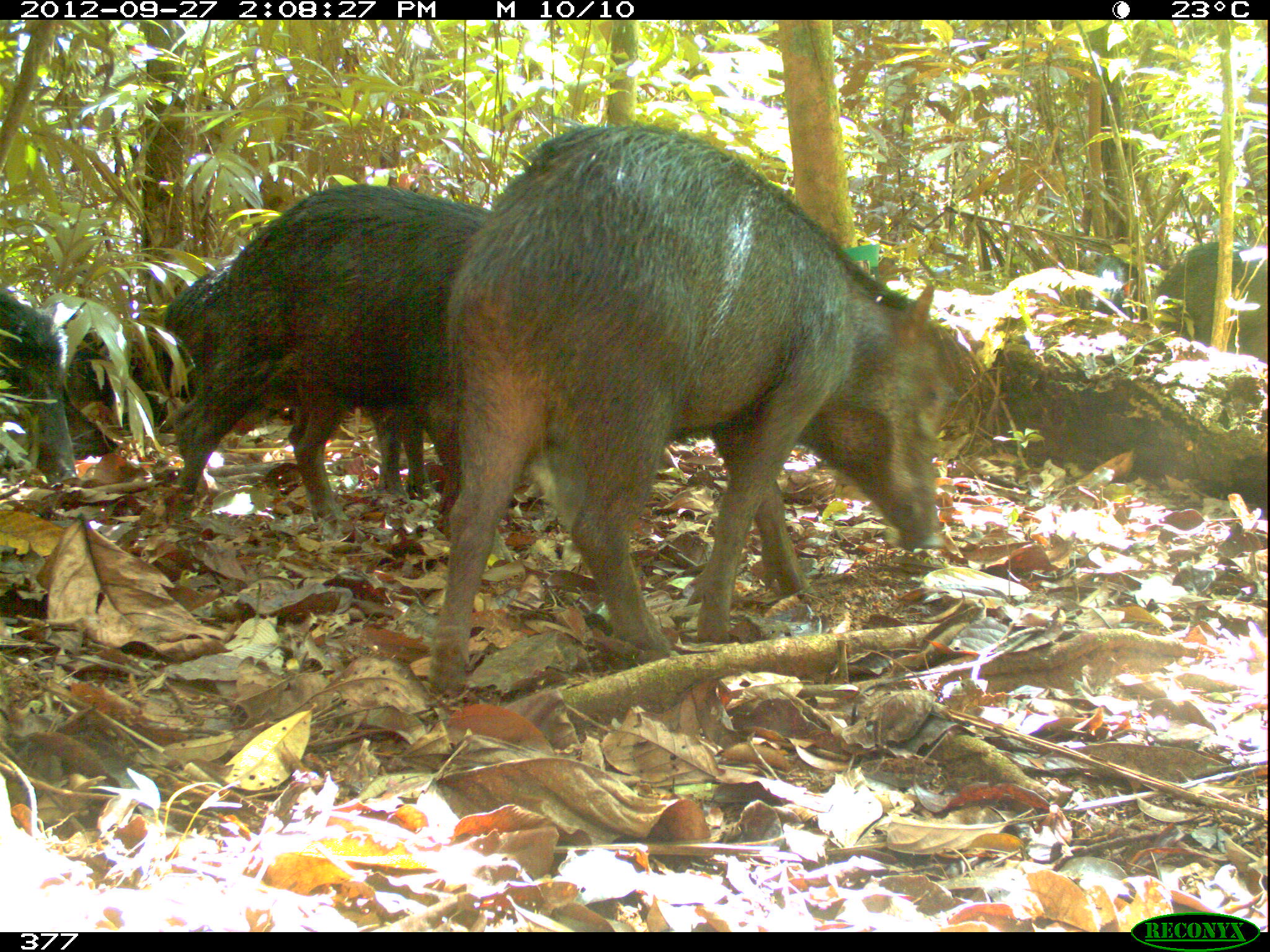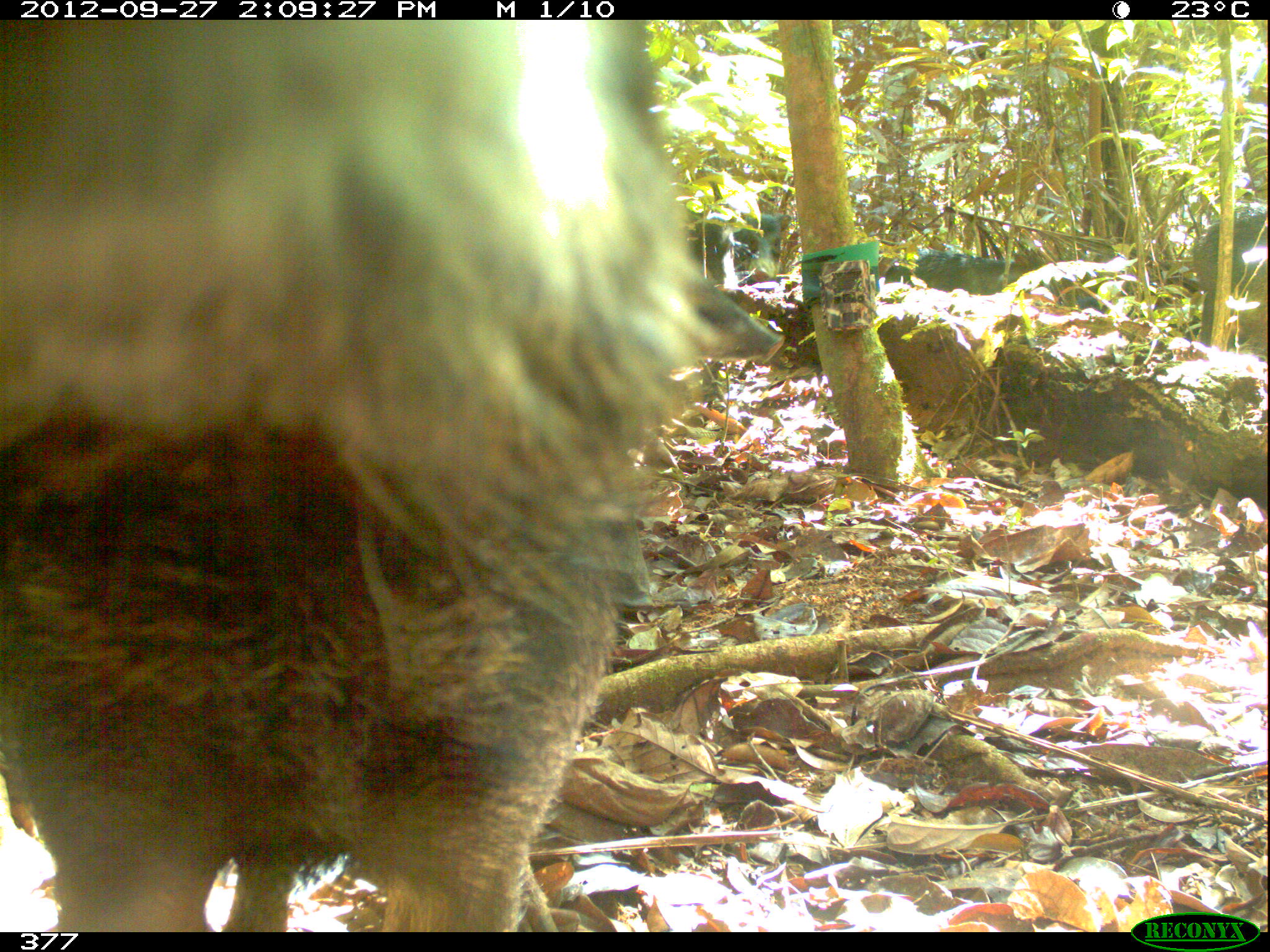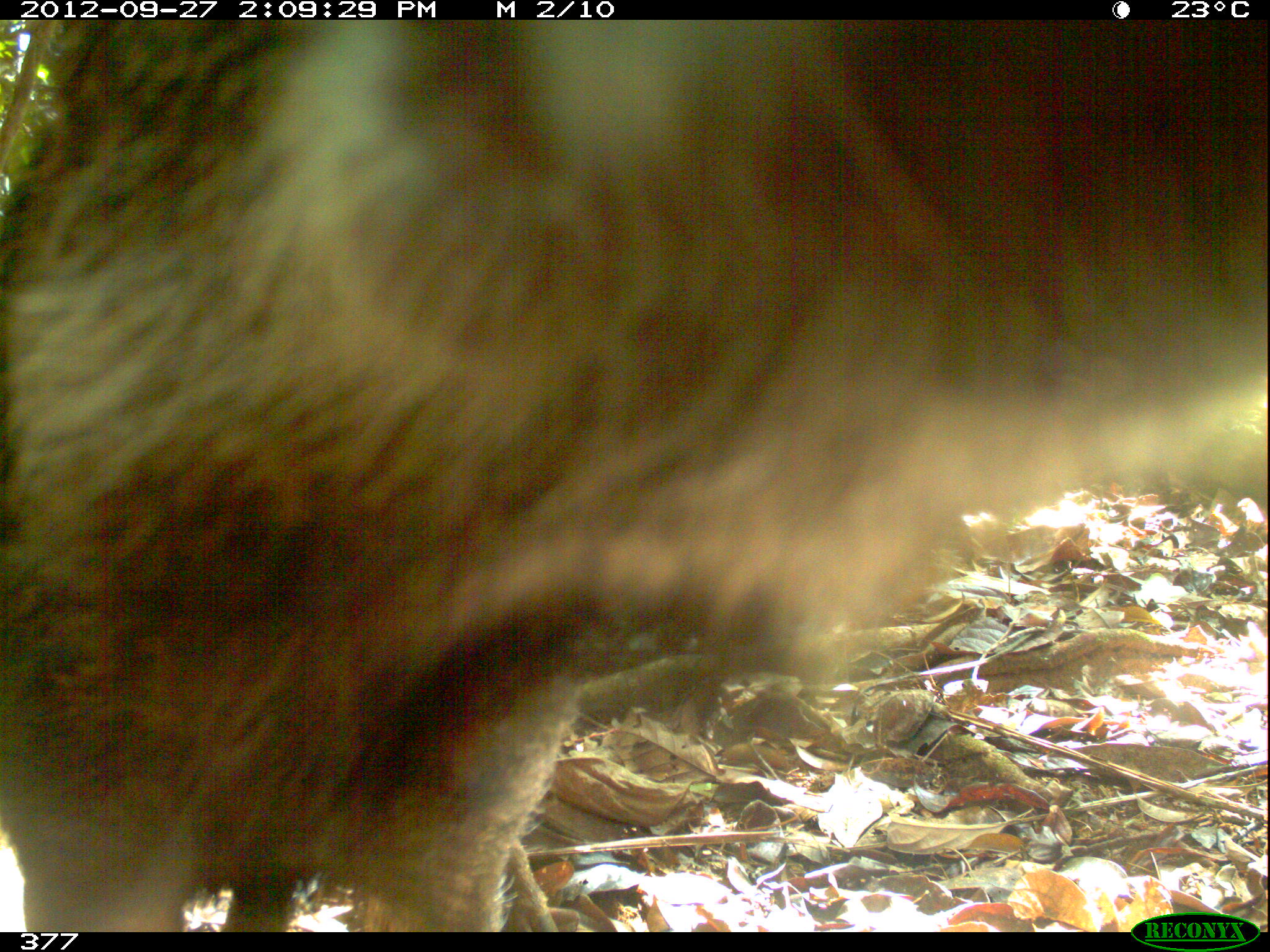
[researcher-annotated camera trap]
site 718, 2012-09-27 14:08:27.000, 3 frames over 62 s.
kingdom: Animalia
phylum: Chordata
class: Mammalia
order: Artiodactyla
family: Tayassuidae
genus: Tayassu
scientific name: Tayassu pecari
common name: white-lipped peccary